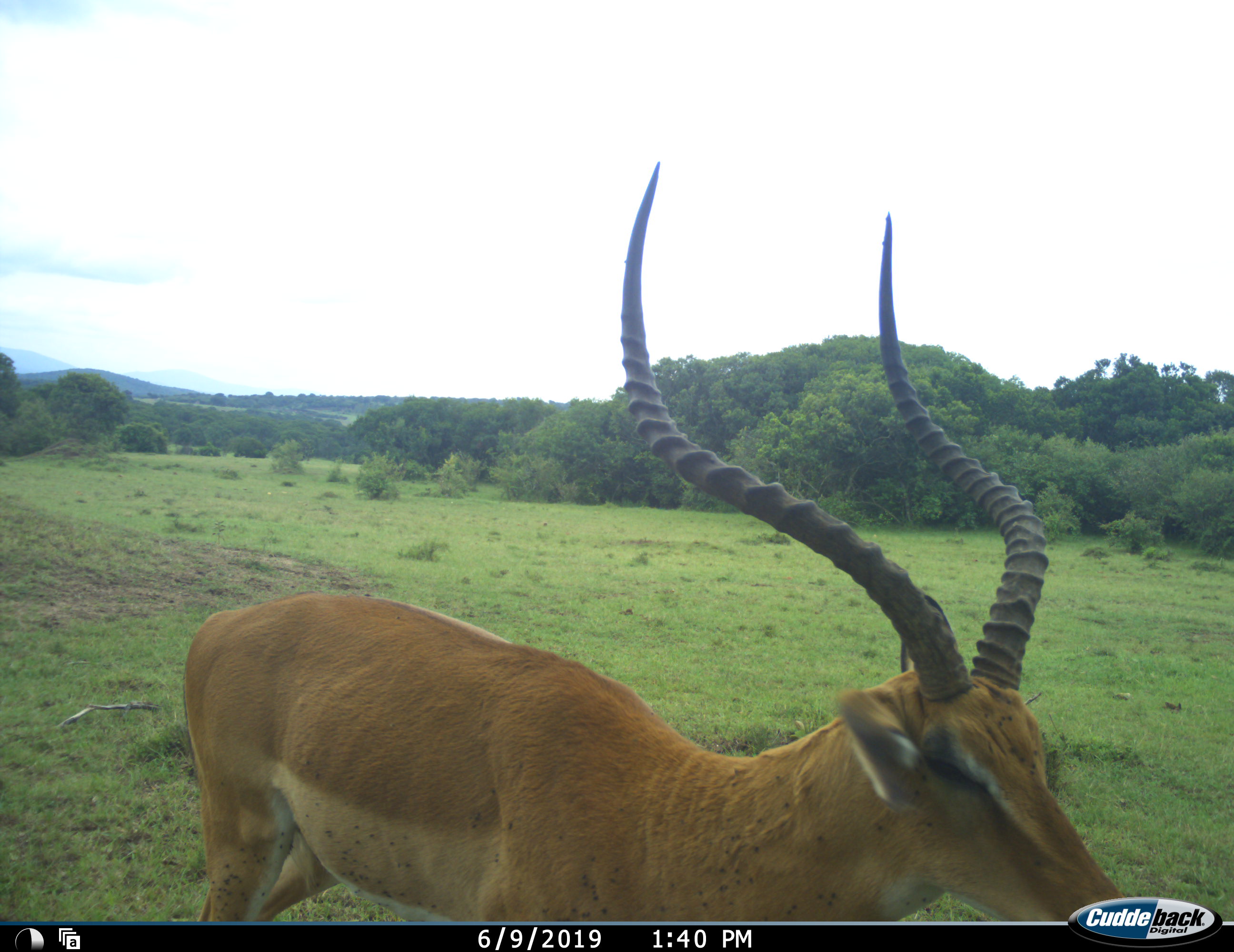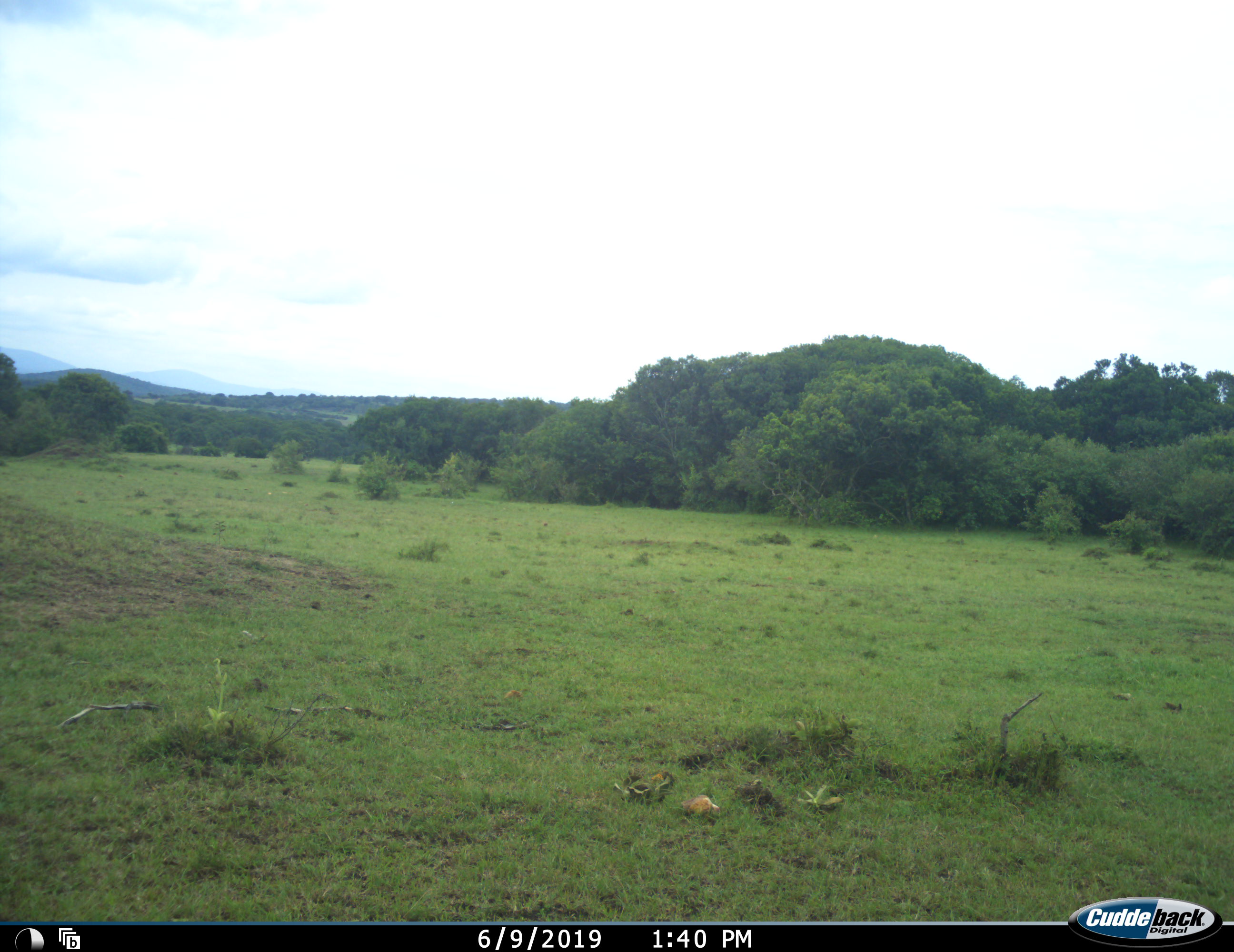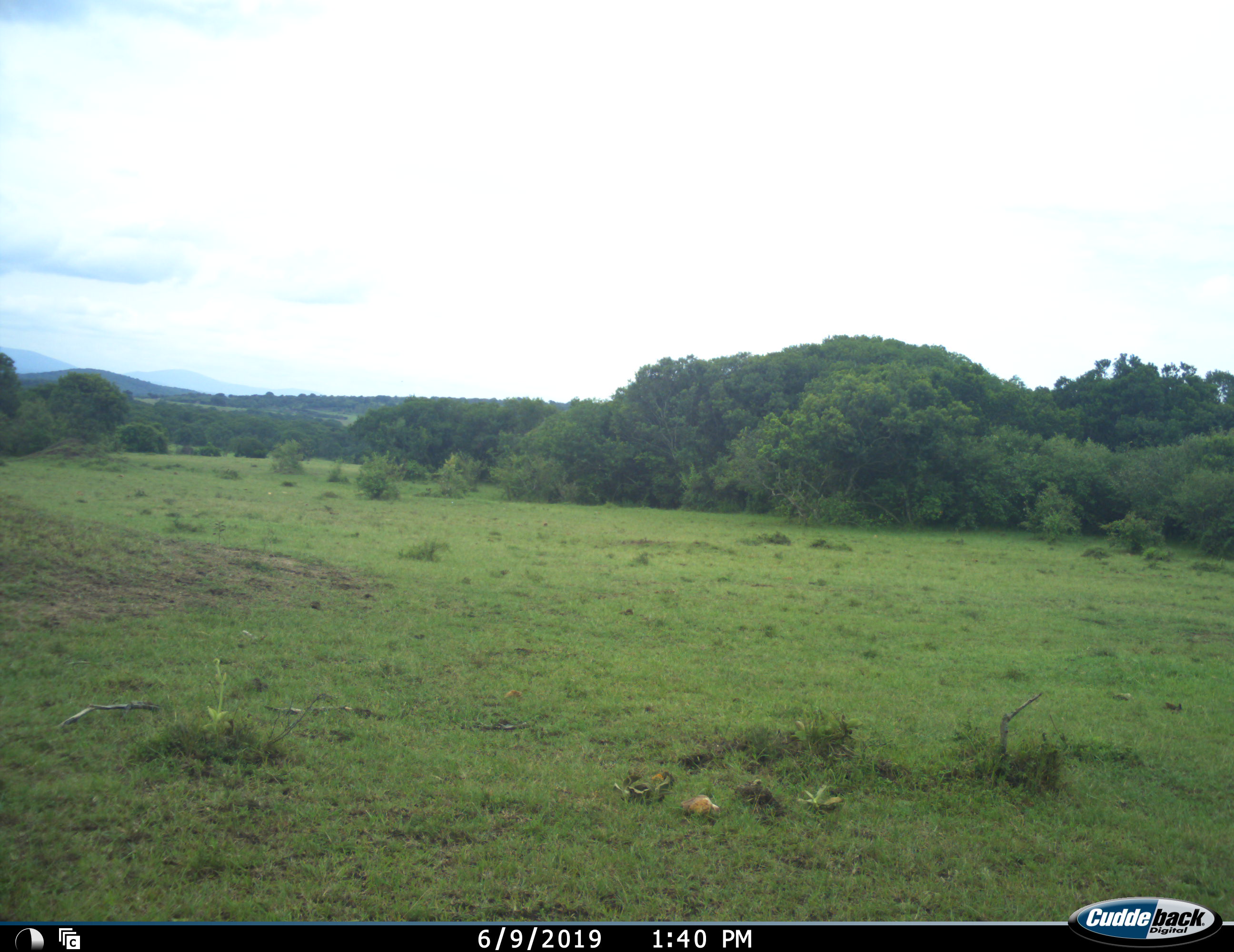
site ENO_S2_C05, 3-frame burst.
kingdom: Animalia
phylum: Chordata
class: Mammalia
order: Artiodactyla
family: Bovidae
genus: Aepyceros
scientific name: Aepyceros melampus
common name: impala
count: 1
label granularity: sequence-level